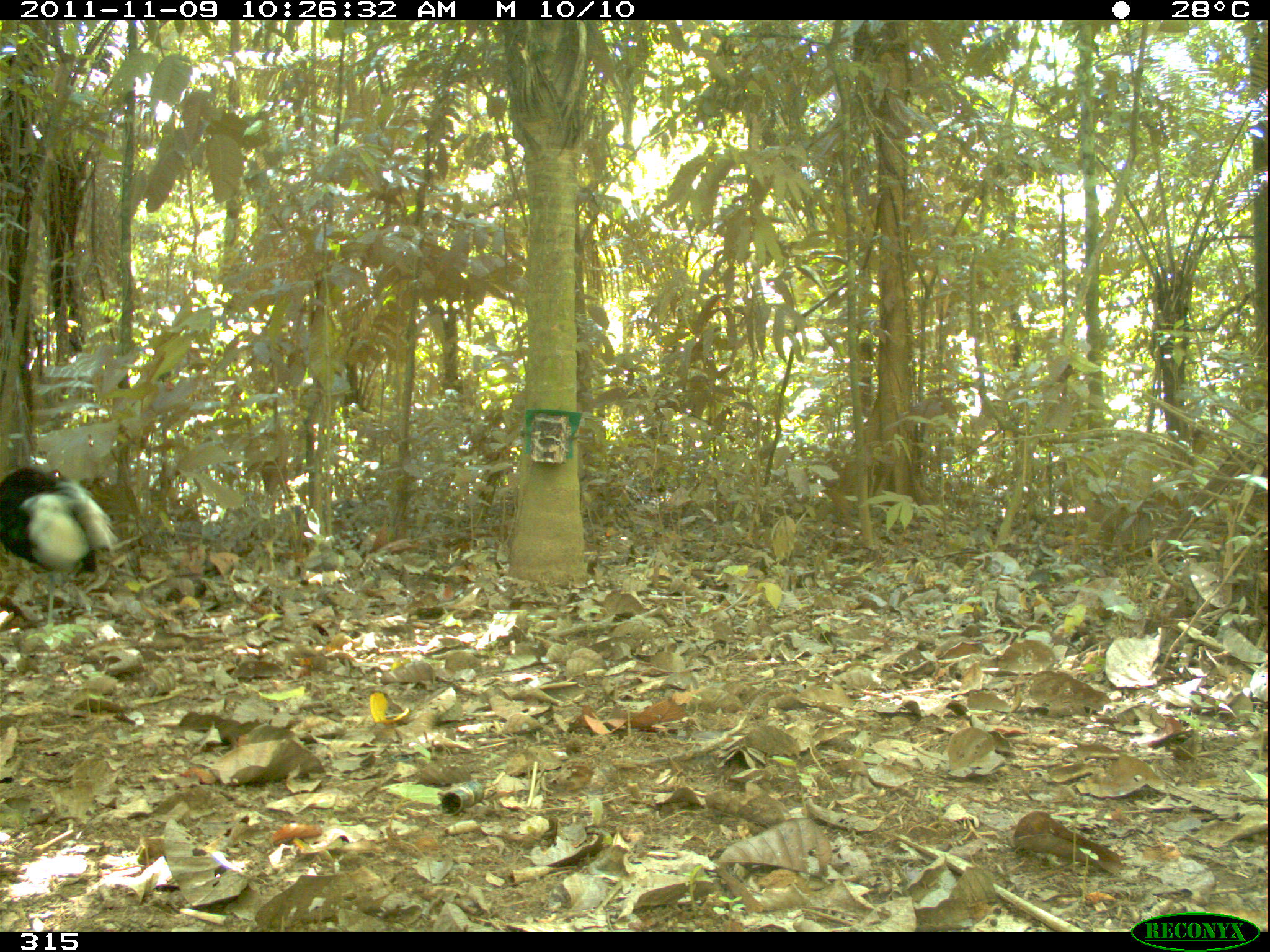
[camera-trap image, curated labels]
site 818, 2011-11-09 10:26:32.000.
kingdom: Animalia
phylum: Chordata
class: Aves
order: Gruiformes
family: Psophiidae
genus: Psophia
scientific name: Psophia leucoptera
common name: pale-winged trumpeter